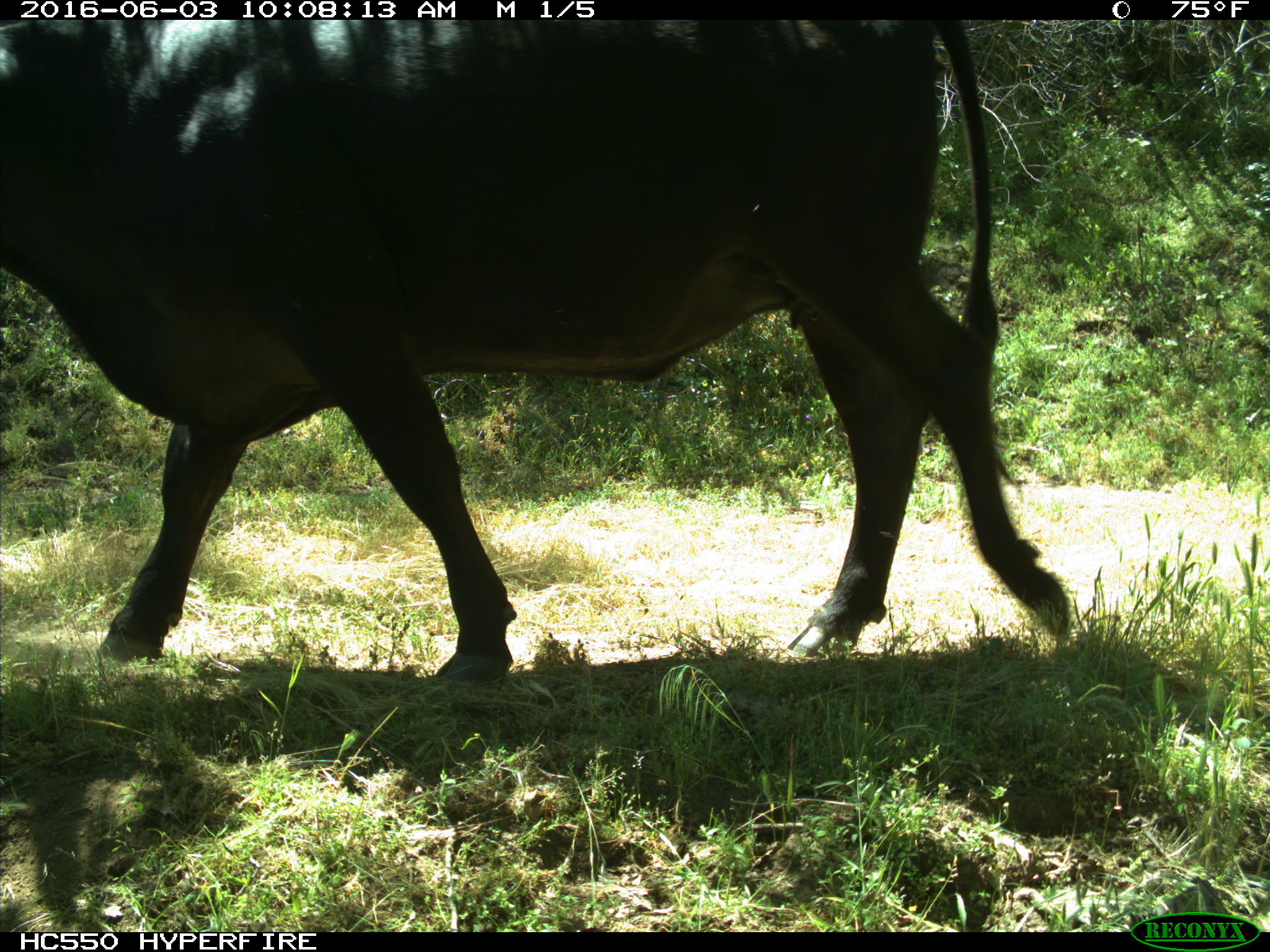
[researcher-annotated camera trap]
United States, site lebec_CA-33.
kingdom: Animalia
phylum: Chordata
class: Mammalia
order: Artiodactyla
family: Bovidae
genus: Bos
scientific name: Bos taurus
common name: domestic cow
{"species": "Bos taurus (domestic cow)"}